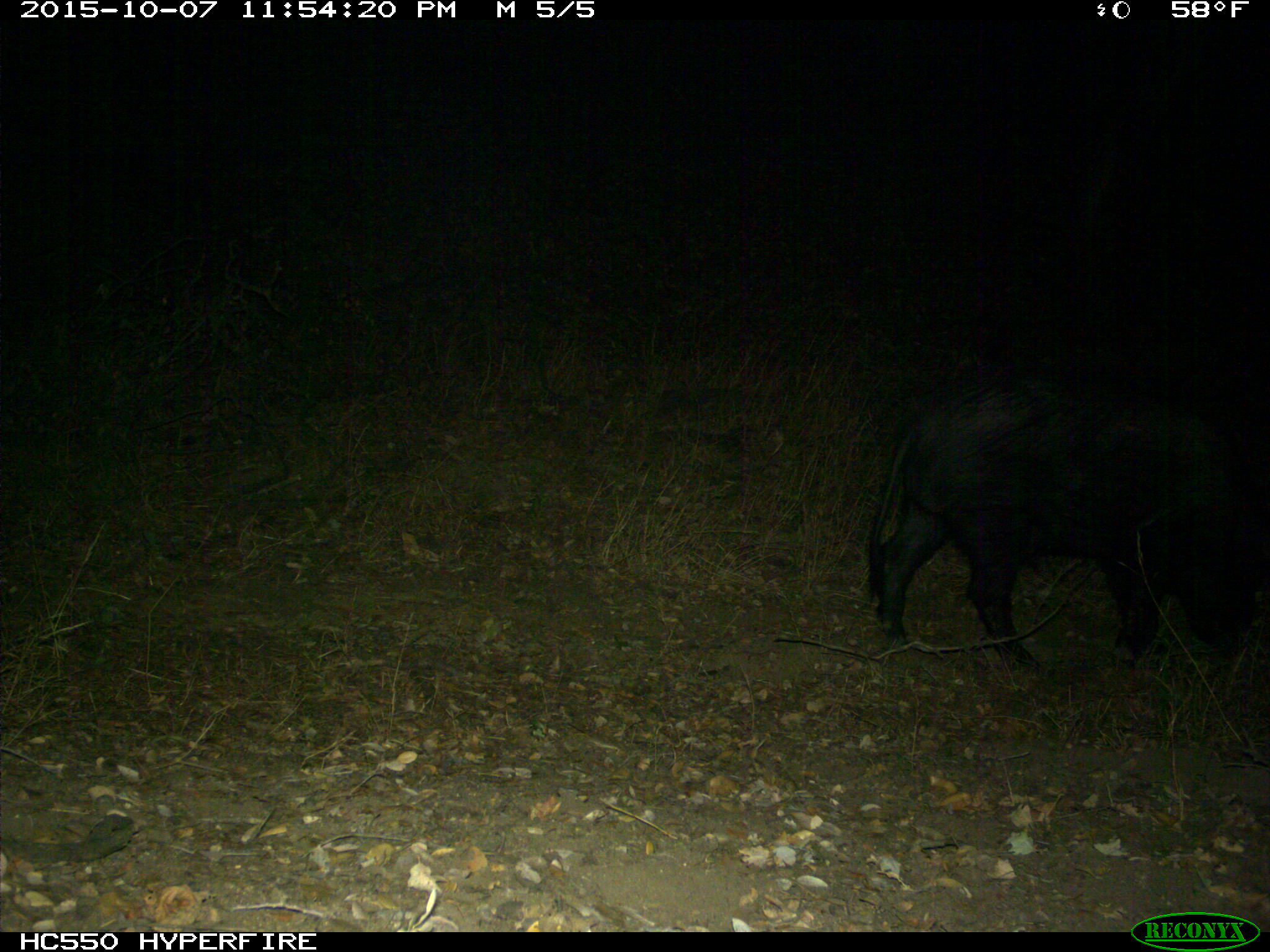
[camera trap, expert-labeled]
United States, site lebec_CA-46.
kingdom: Animalia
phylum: Chordata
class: Mammalia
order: Artiodactyla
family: Suidae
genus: Sus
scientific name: Sus scrofa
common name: wild boar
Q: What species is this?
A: Sus scrofa (wild boar).